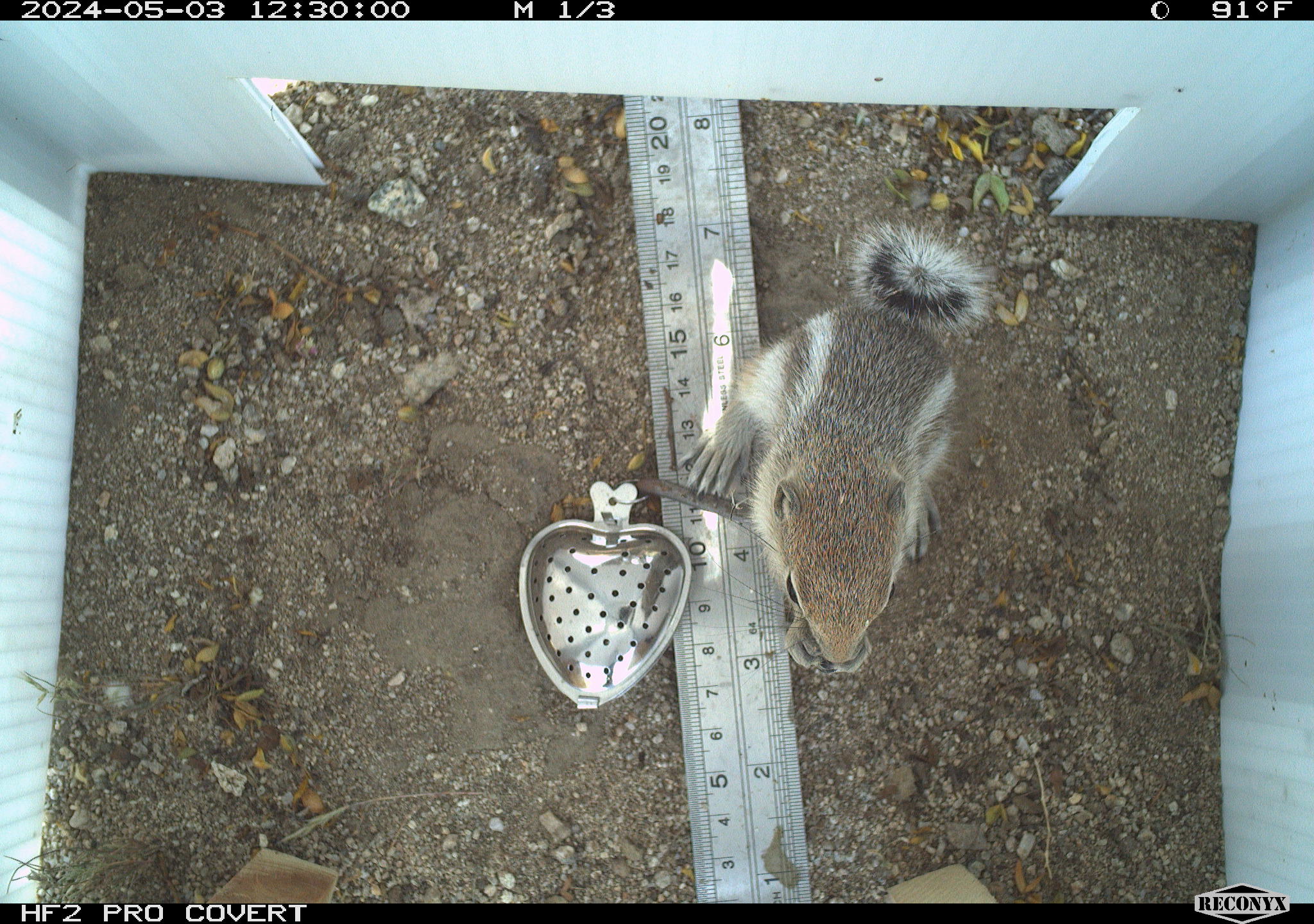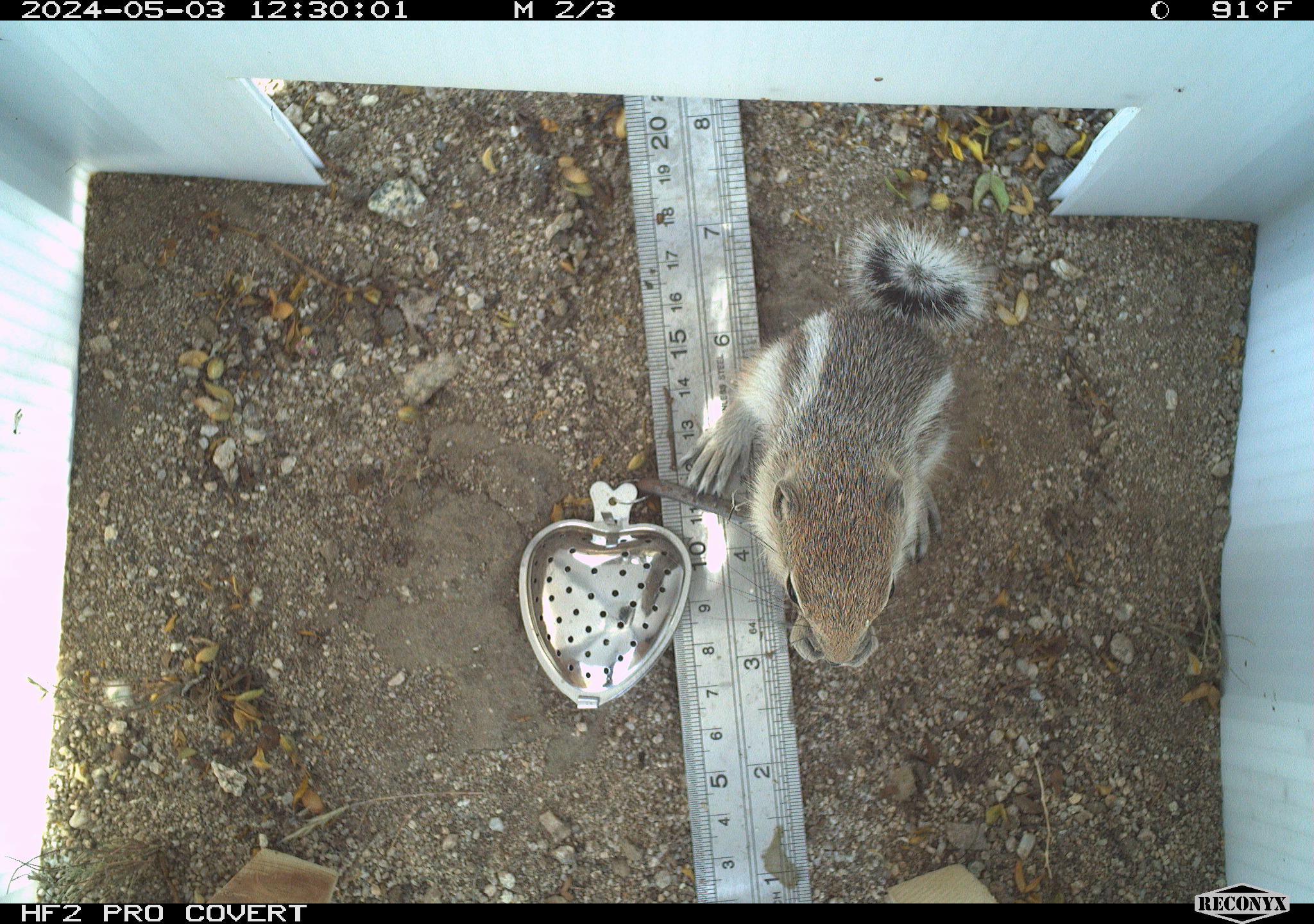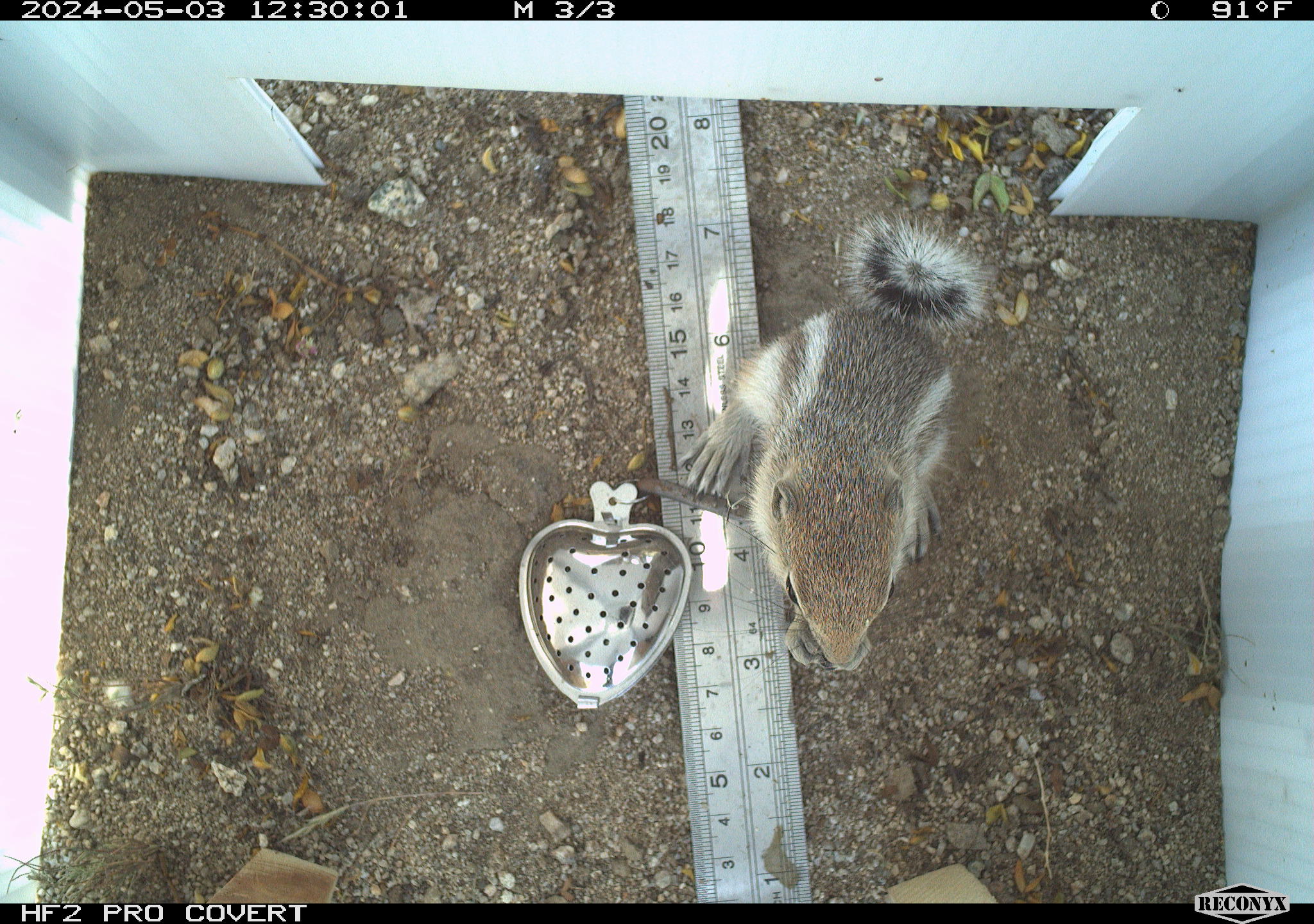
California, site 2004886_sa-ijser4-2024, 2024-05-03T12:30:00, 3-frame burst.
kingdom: Animalia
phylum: Chordata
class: Mammalia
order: Rodentia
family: Sciuridae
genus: Ammospermophilus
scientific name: Ammospermophilus leucurus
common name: white-tailed antelope squirrel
White-tailed antelope squirrel (Ammospermophilus leucurus).